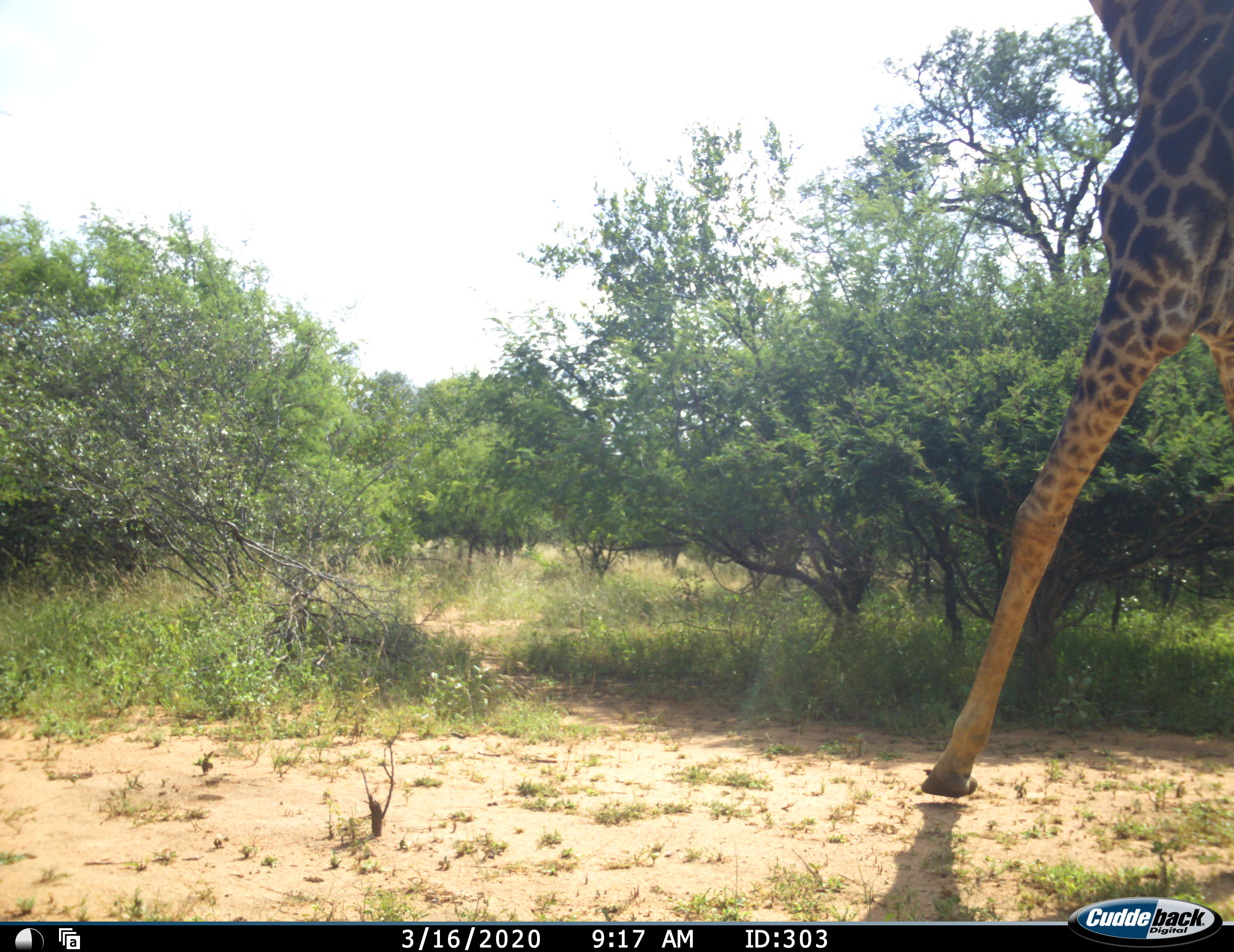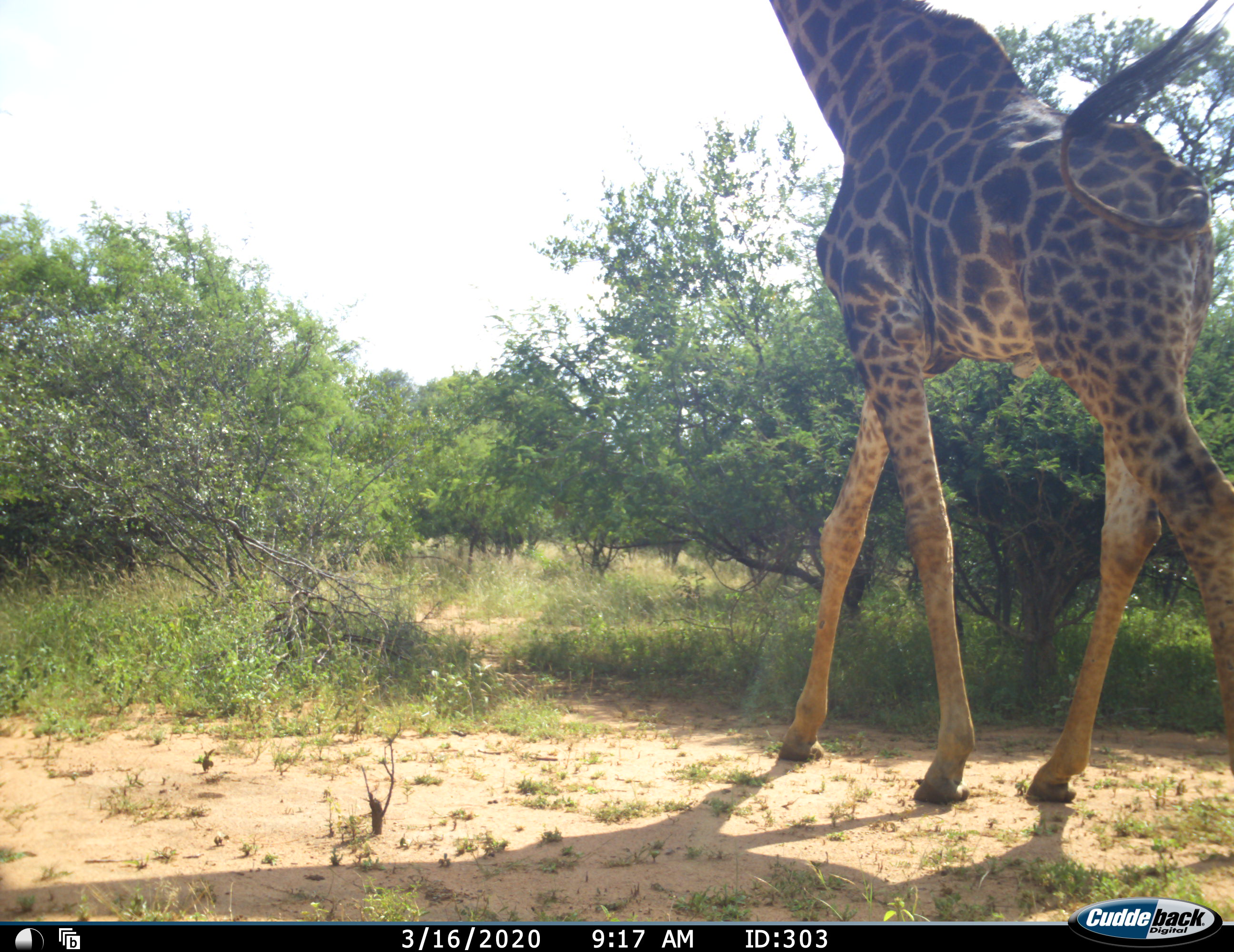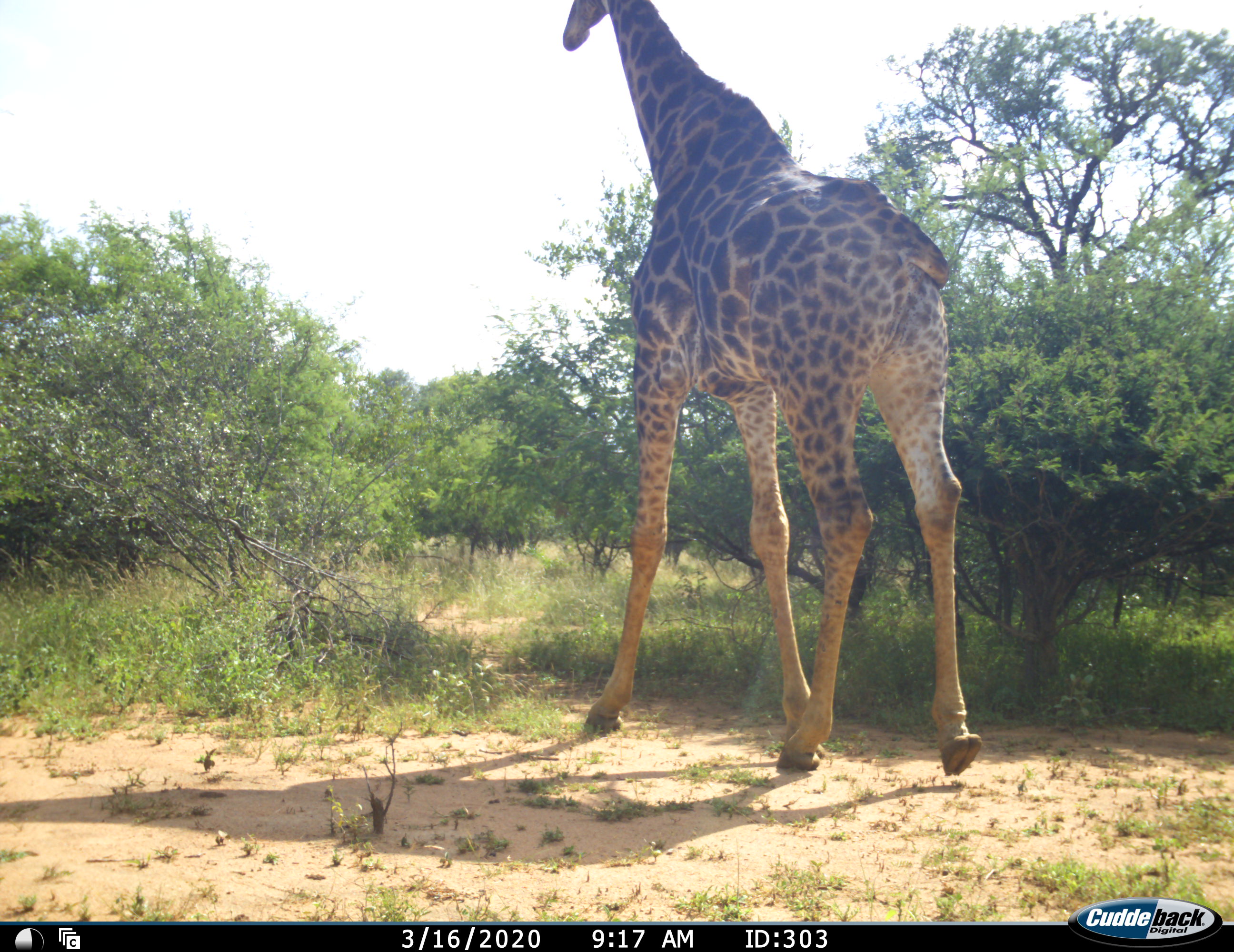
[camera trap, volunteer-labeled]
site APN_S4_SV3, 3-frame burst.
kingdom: Animalia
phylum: Chordata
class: Mammalia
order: Artiodactyla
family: Giraffidae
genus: Giraffa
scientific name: Giraffa camelopardalis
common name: giraffe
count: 1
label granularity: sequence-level